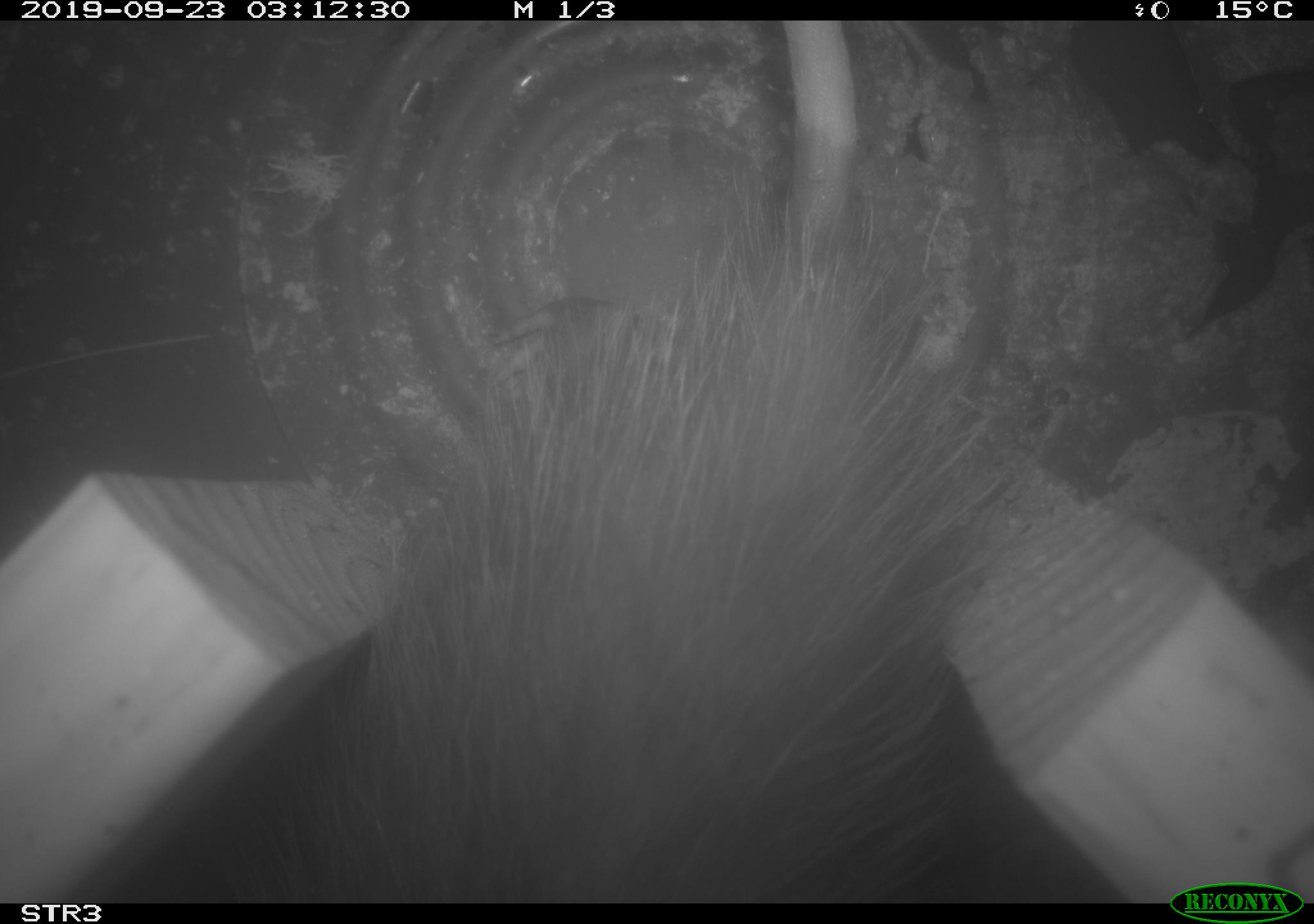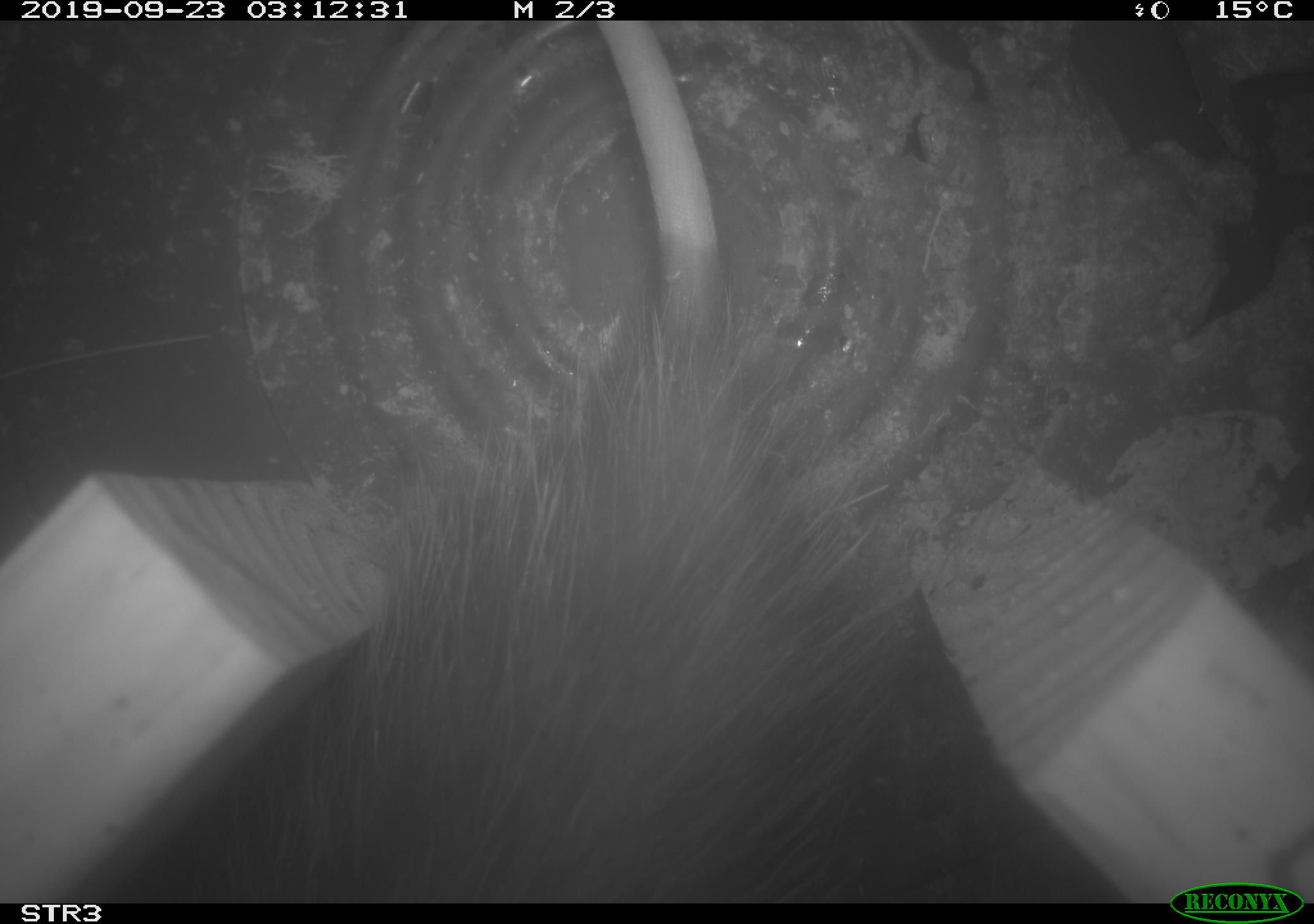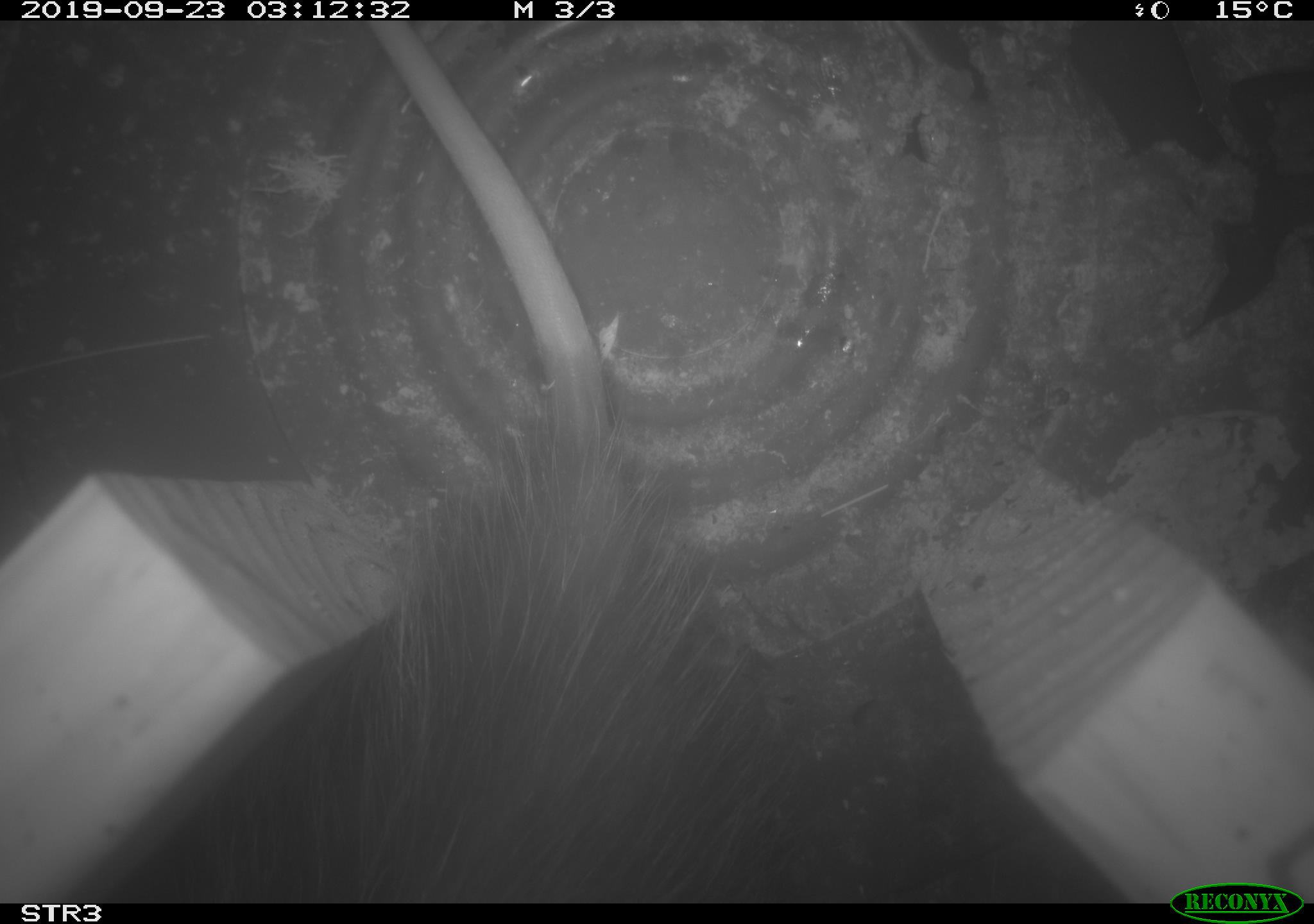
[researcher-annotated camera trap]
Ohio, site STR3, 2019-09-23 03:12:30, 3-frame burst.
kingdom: Animalia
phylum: Chordata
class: Mammalia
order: Didelphimorphia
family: Didelphidae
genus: Didelphis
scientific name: Didelphis virginiana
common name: virginia opossum